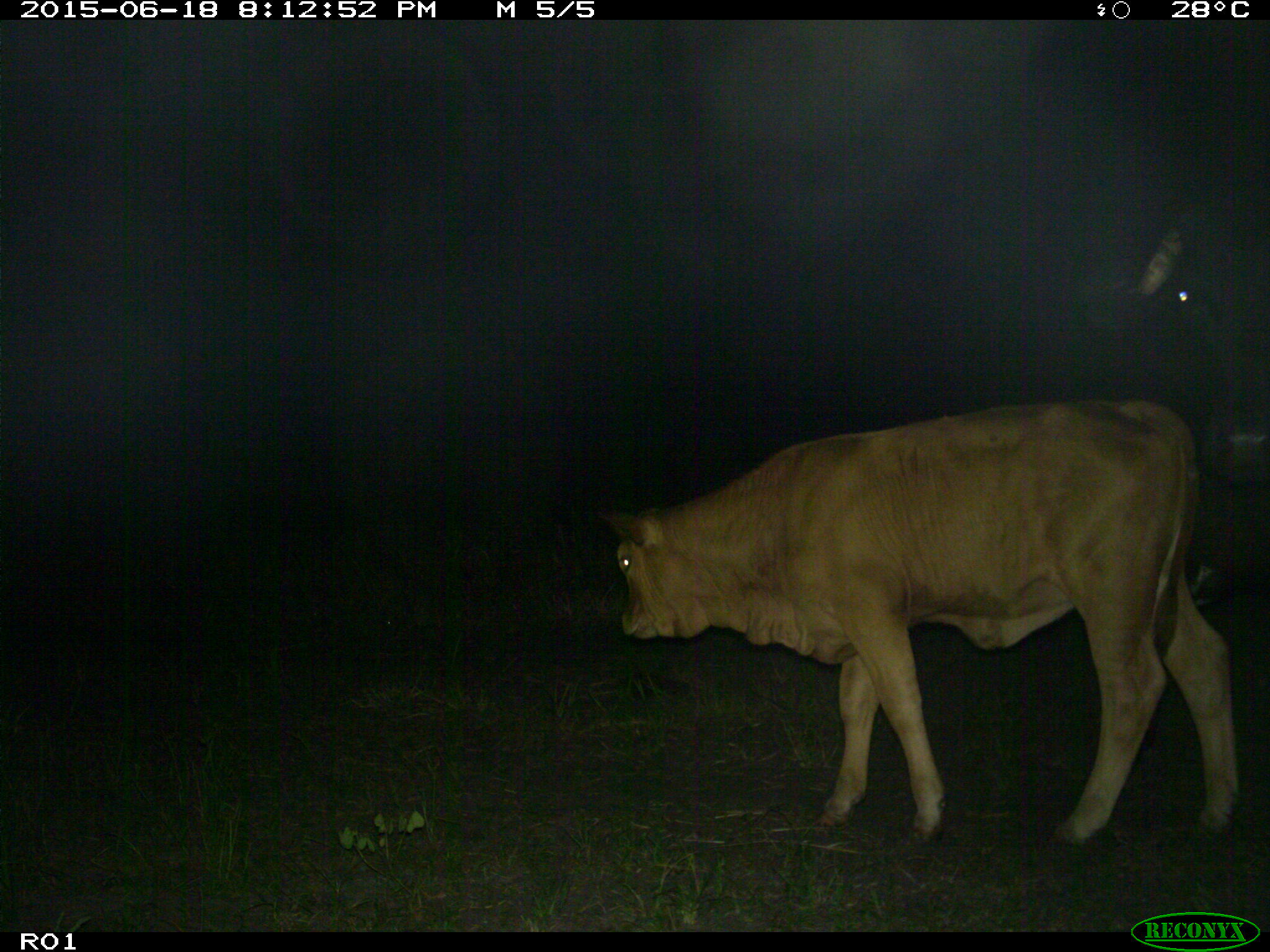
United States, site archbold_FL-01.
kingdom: Animalia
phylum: Chordata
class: Mammalia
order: Artiodactyla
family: Bovidae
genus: Bos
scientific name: Bos taurus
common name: domestic cow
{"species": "Bos taurus (domestic cow)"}